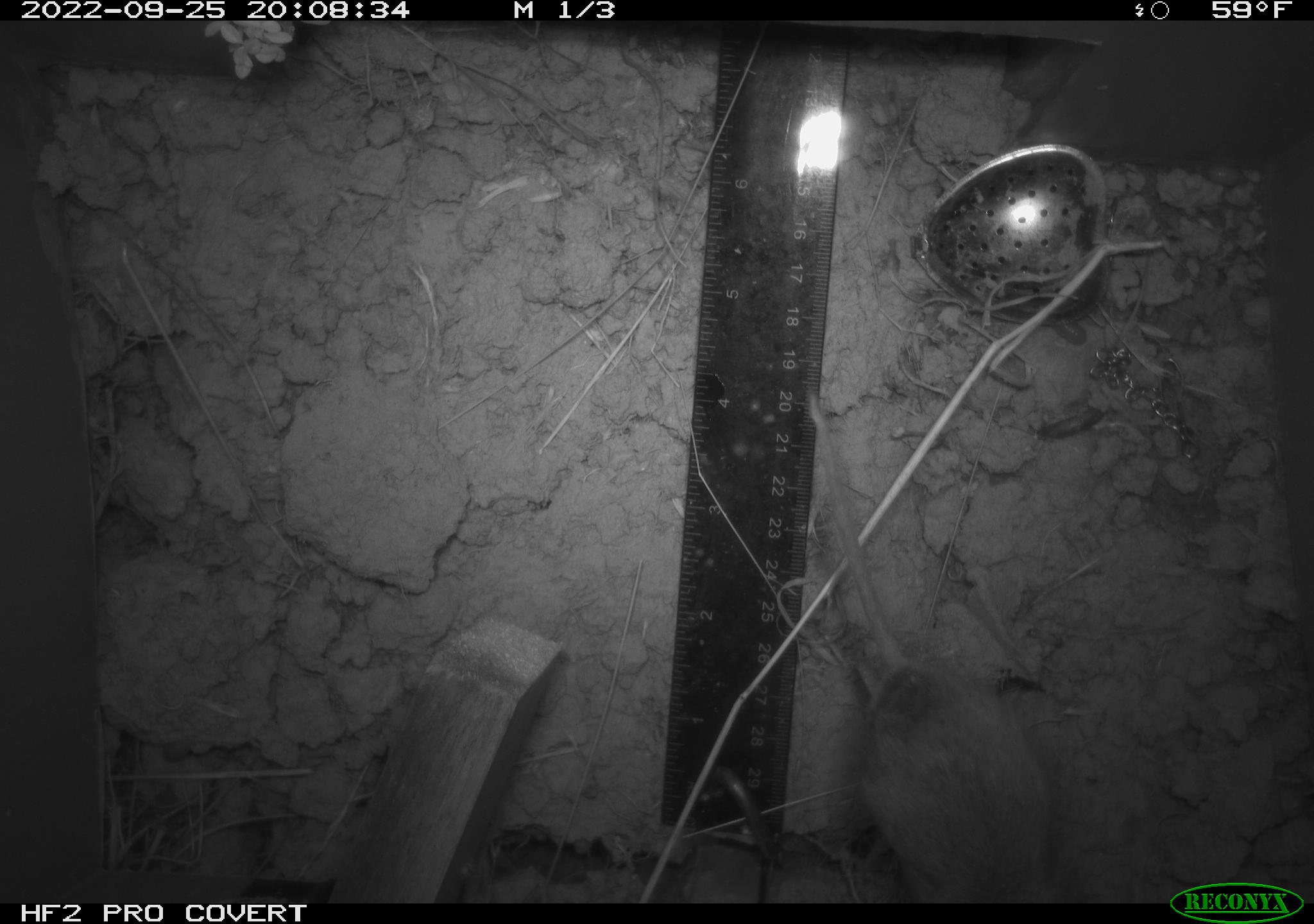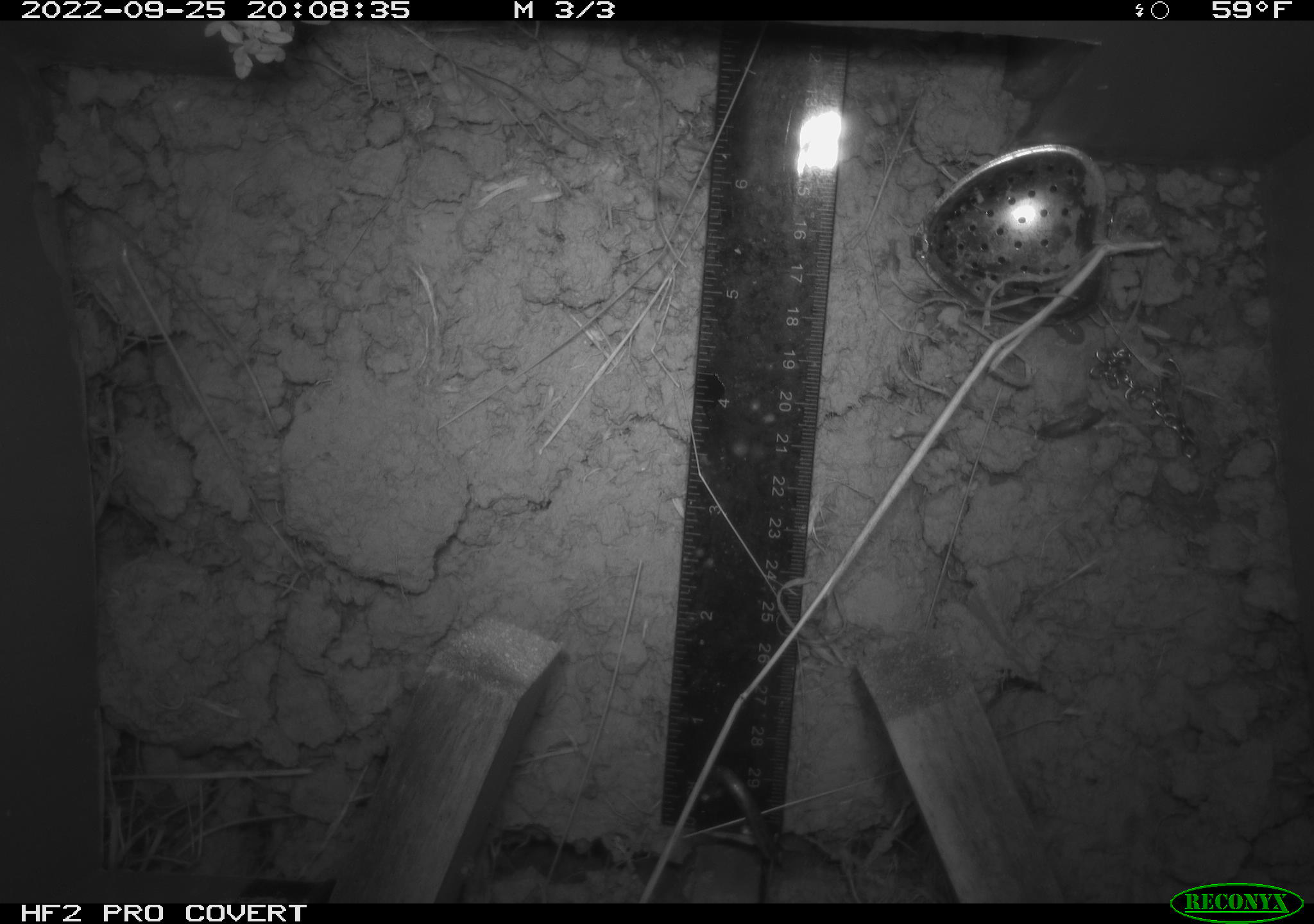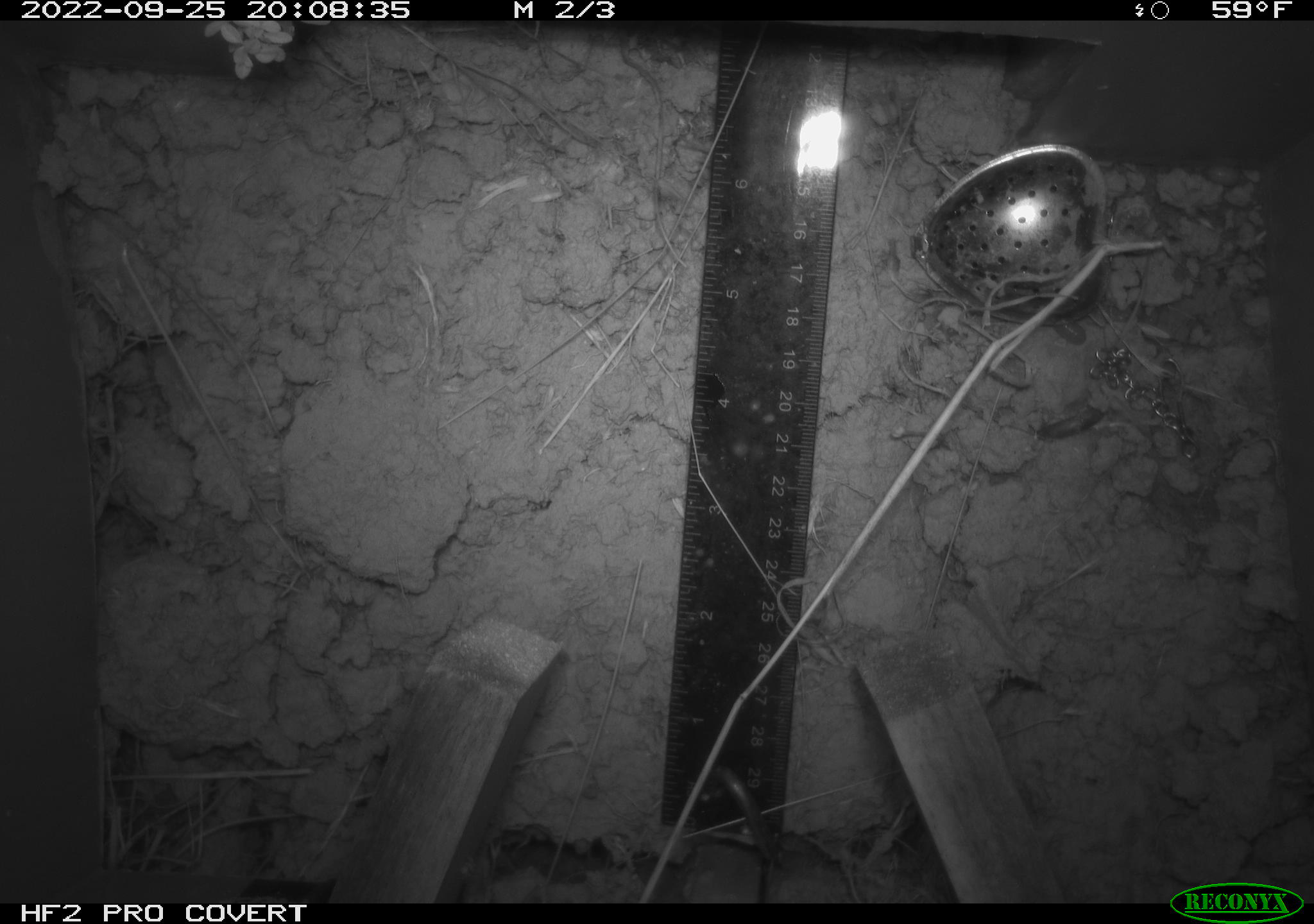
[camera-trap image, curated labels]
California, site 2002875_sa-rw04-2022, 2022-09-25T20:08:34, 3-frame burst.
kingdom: Animalia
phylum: Chordata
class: Mammalia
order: Rodentia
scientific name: Rodentia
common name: mouse species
Mouse species (Rodentia).